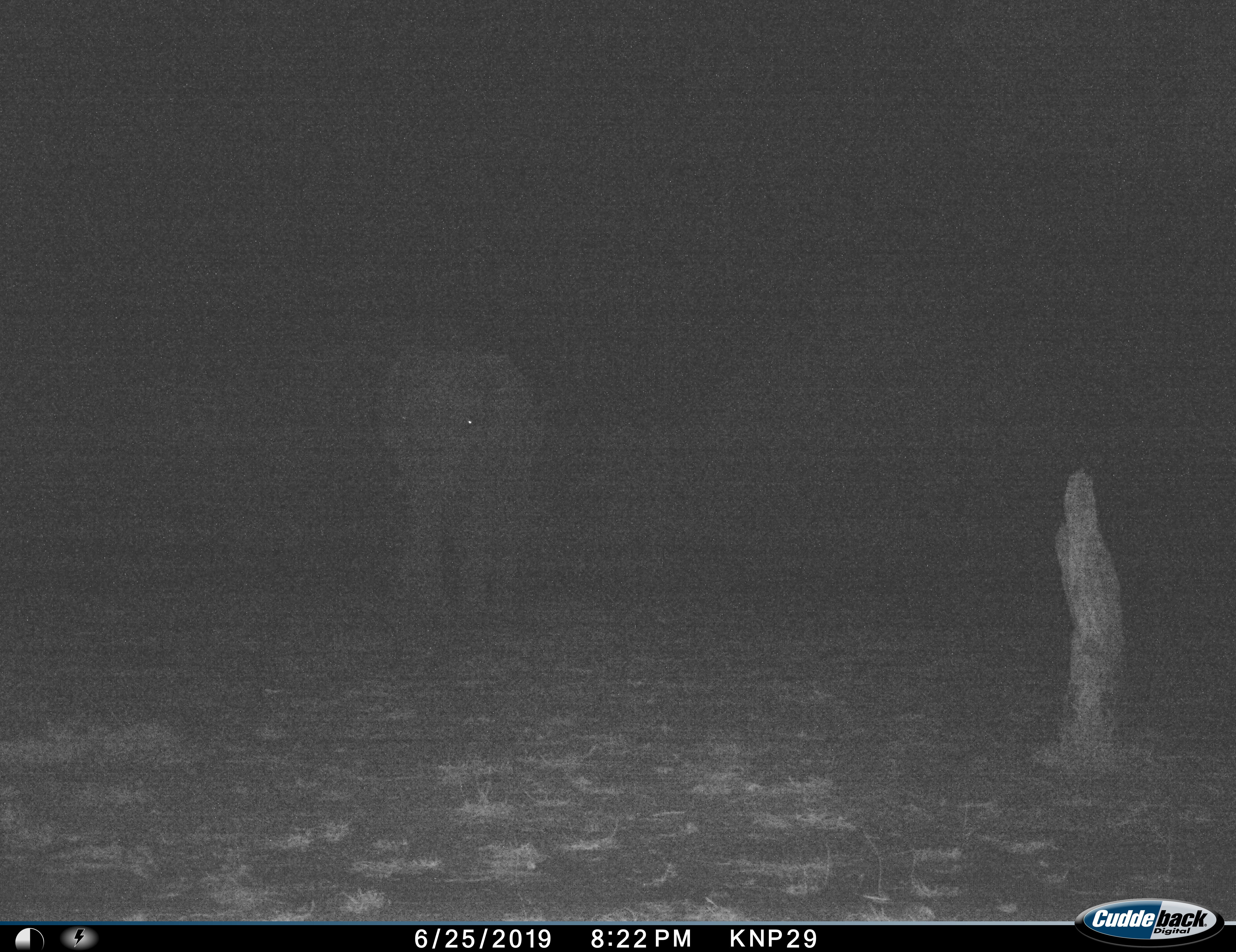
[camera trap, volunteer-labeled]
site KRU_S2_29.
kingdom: Animalia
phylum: Chordata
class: Mammalia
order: Proboscidea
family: Elephantidae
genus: Loxodonta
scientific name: Loxodonta africana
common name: african bush elephant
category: elephant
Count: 1.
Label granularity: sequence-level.